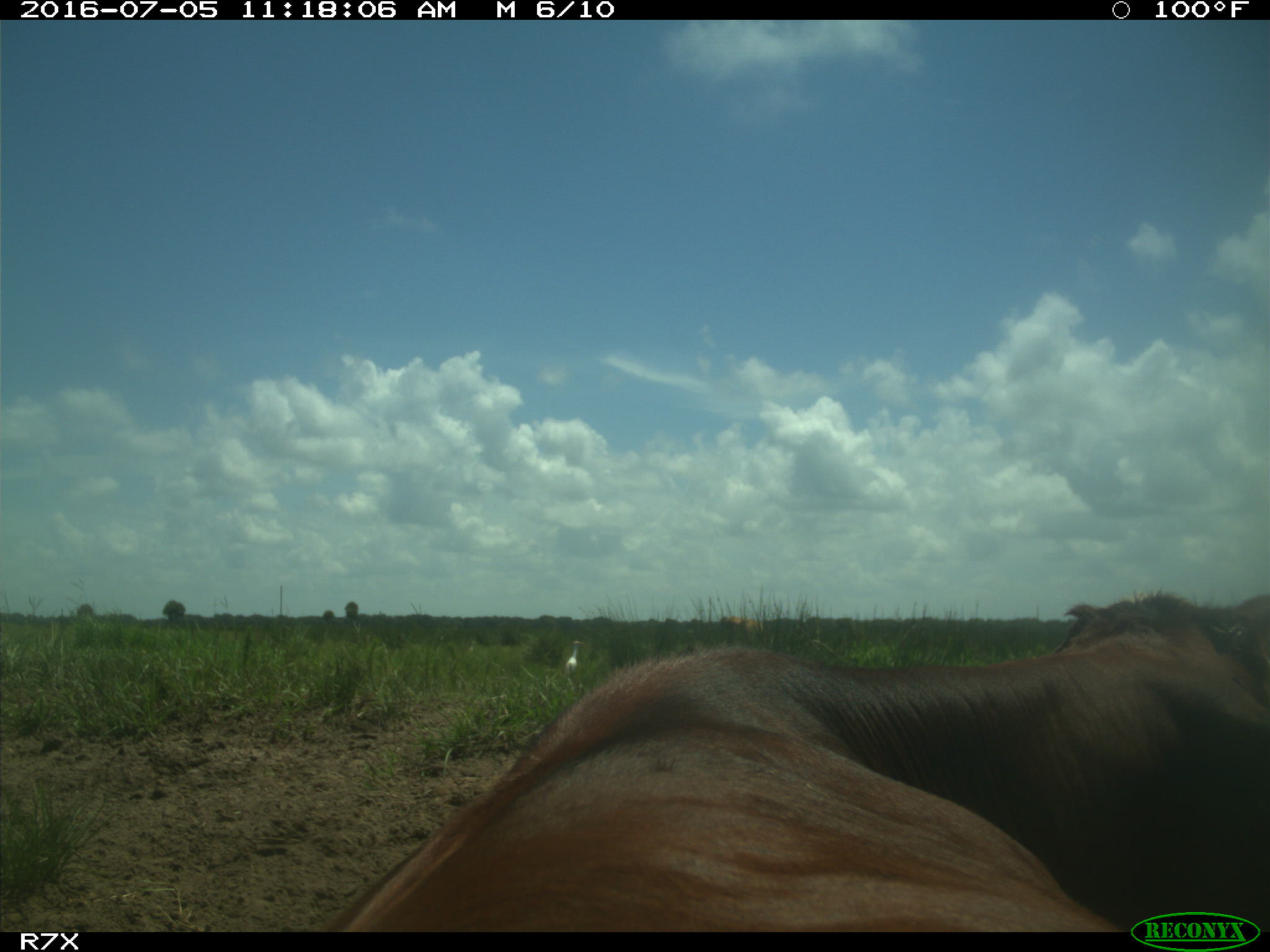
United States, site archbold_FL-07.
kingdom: Animalia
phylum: Chordata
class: Mammalia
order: Artiodactyla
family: Bovidae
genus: Bos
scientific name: Bos taurus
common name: domestic cow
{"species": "Bos taurus (domestic cow)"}